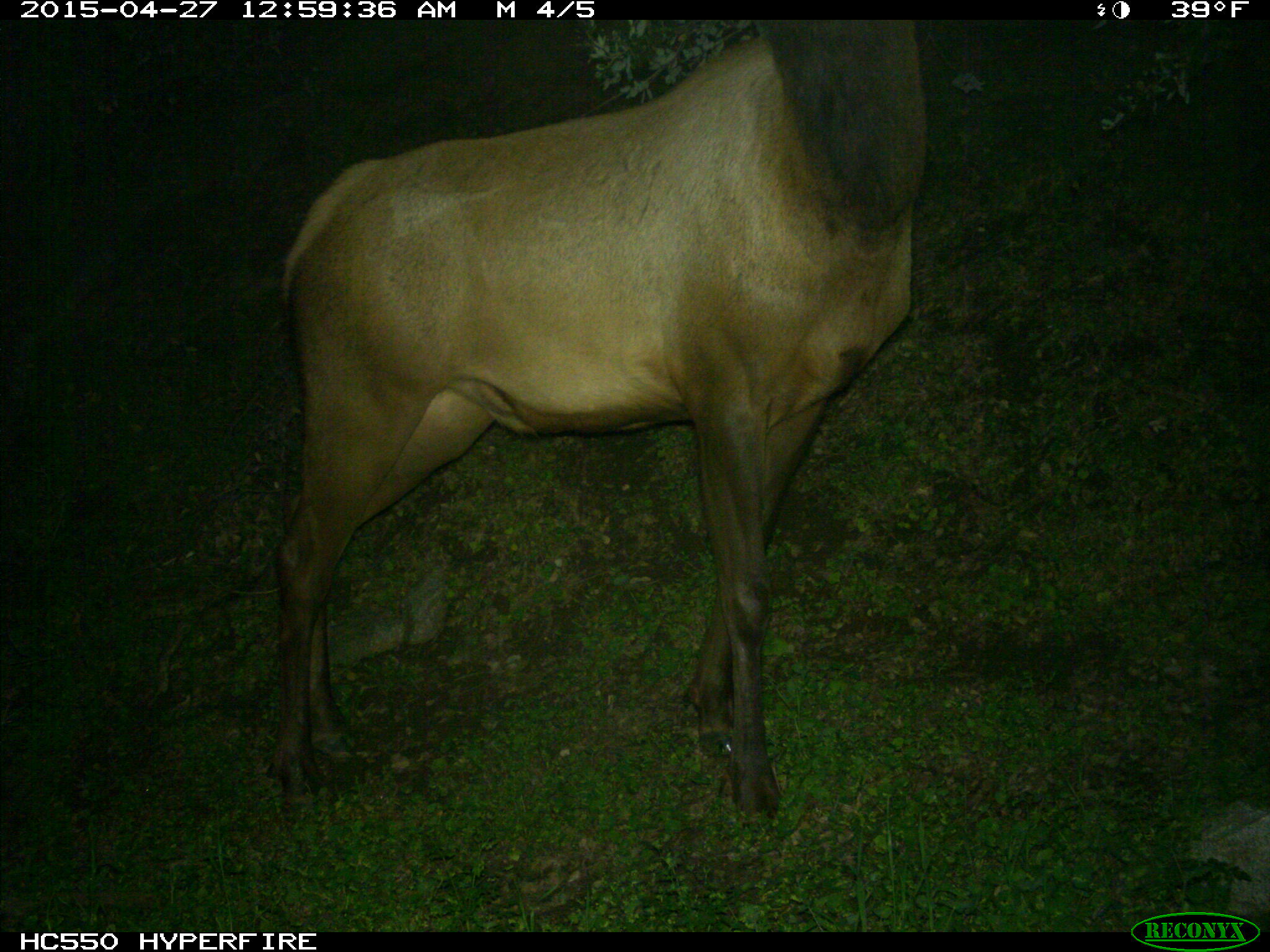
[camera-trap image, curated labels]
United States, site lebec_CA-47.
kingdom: Animalia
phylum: Chordata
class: Mammalia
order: Artiodactyla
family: Cervidae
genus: Cervus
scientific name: Cervus canadensis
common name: elk